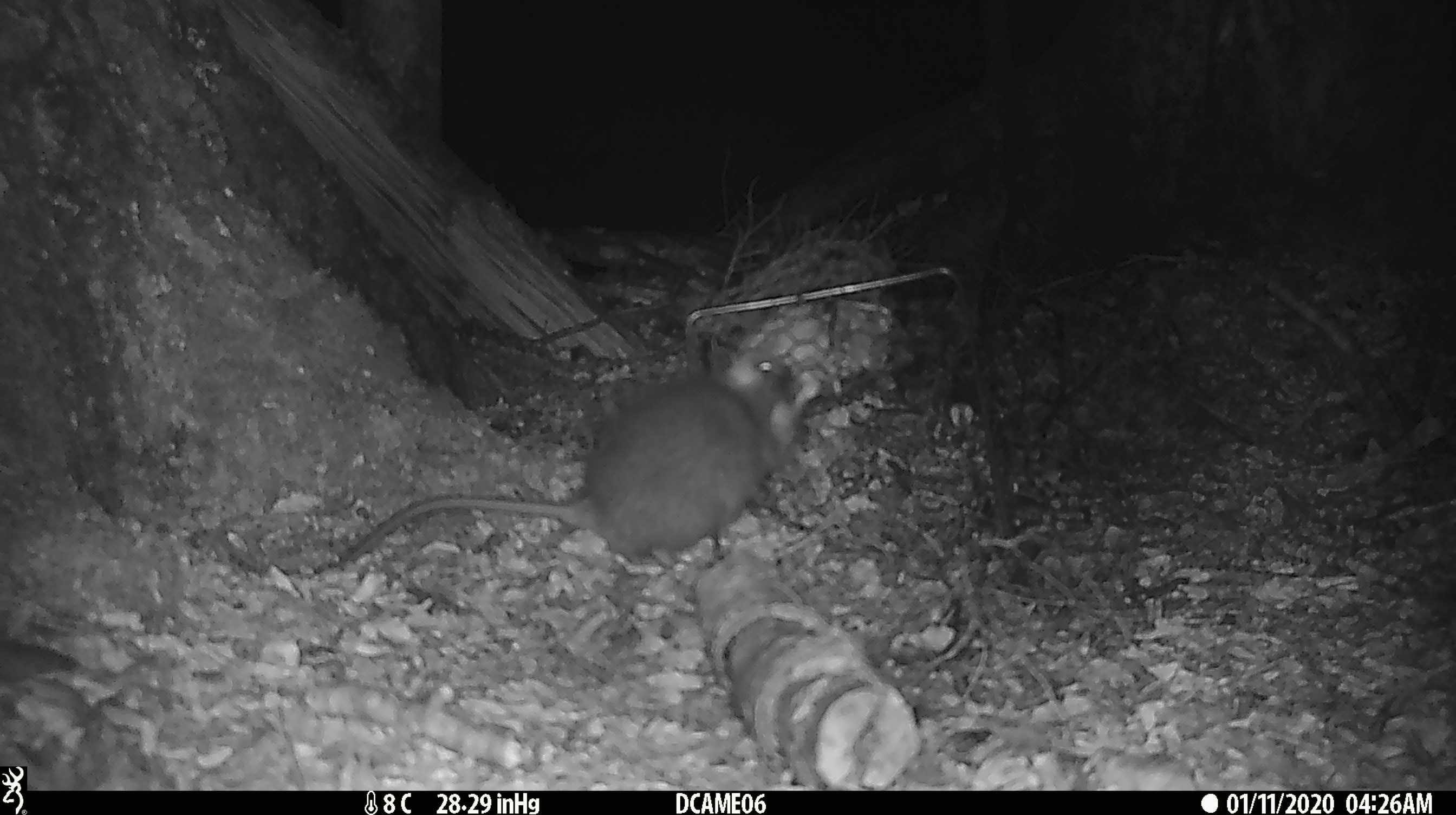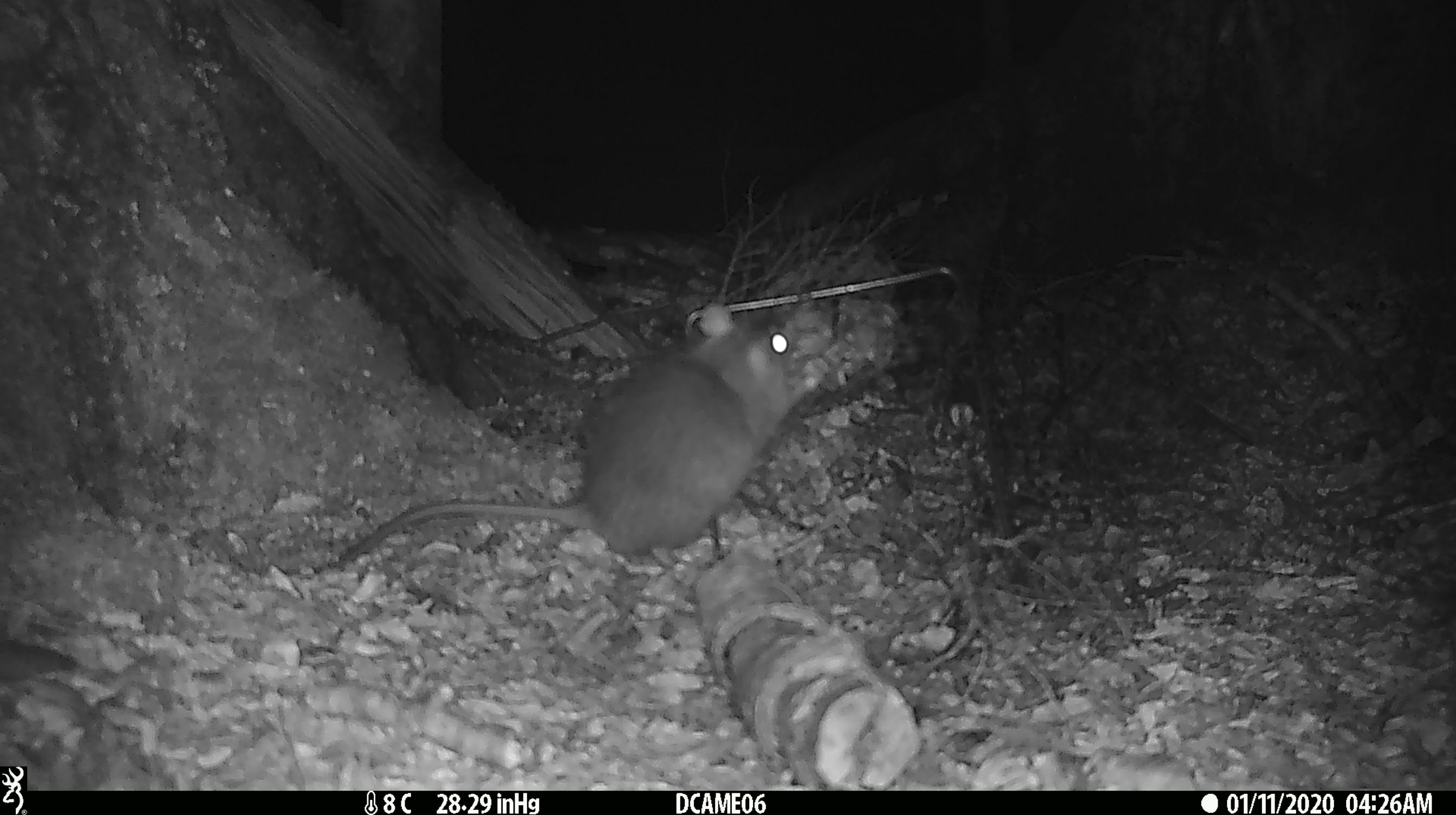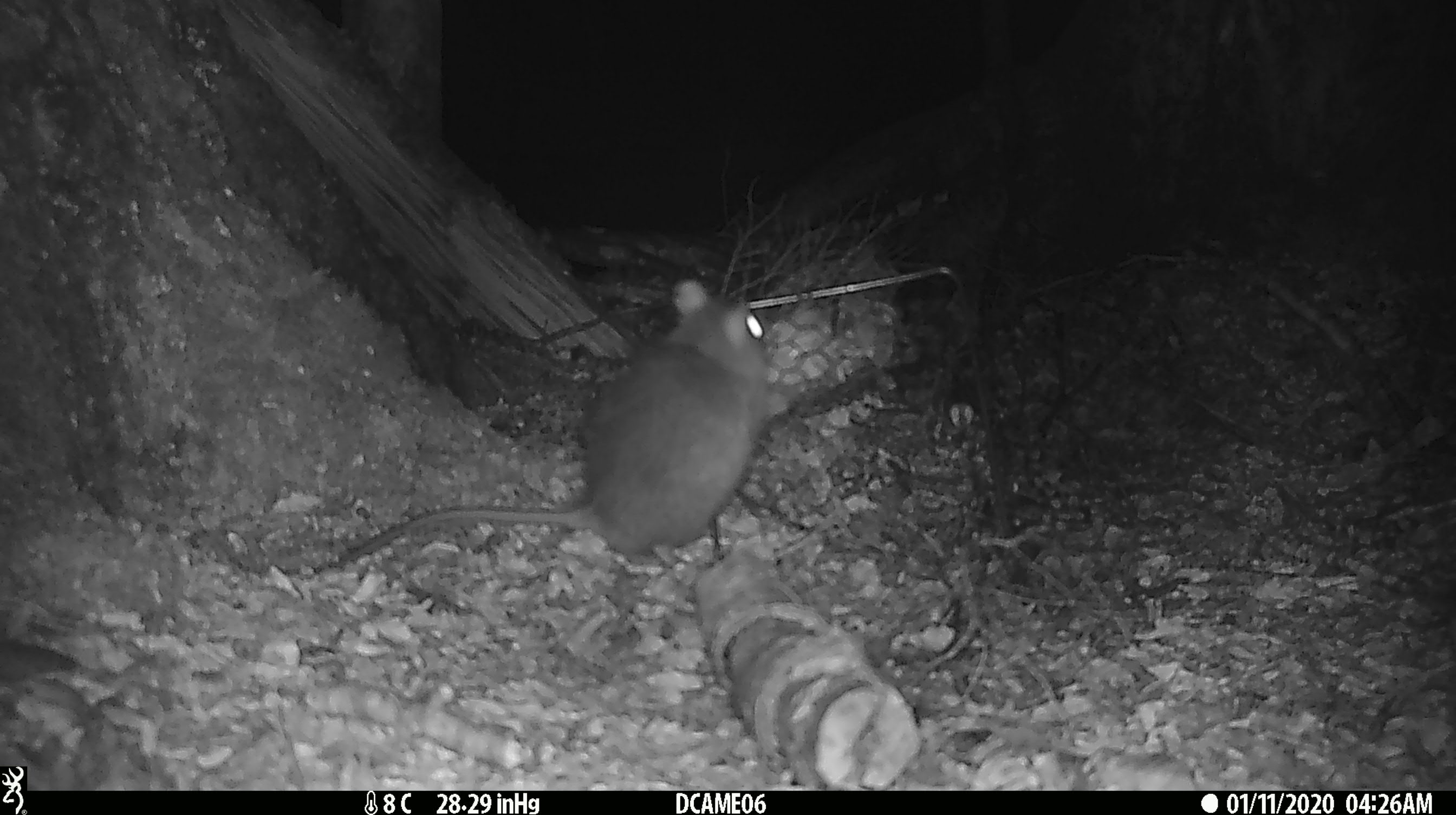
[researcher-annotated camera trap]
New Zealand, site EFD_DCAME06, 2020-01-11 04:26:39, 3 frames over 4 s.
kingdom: Animalia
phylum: Chordata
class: Mammalia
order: Rodentia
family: Muridae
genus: Rattus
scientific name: Rattus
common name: rat